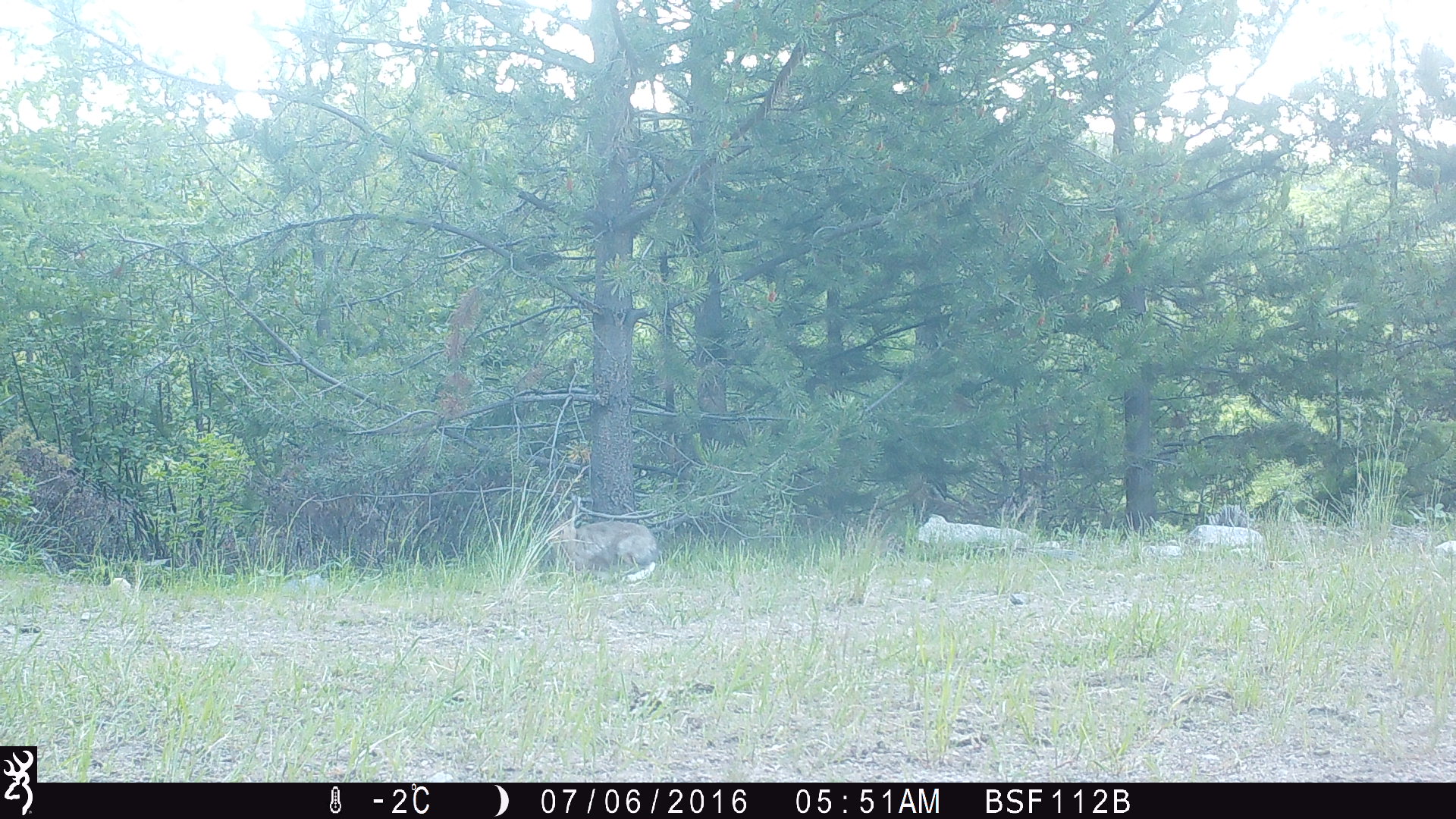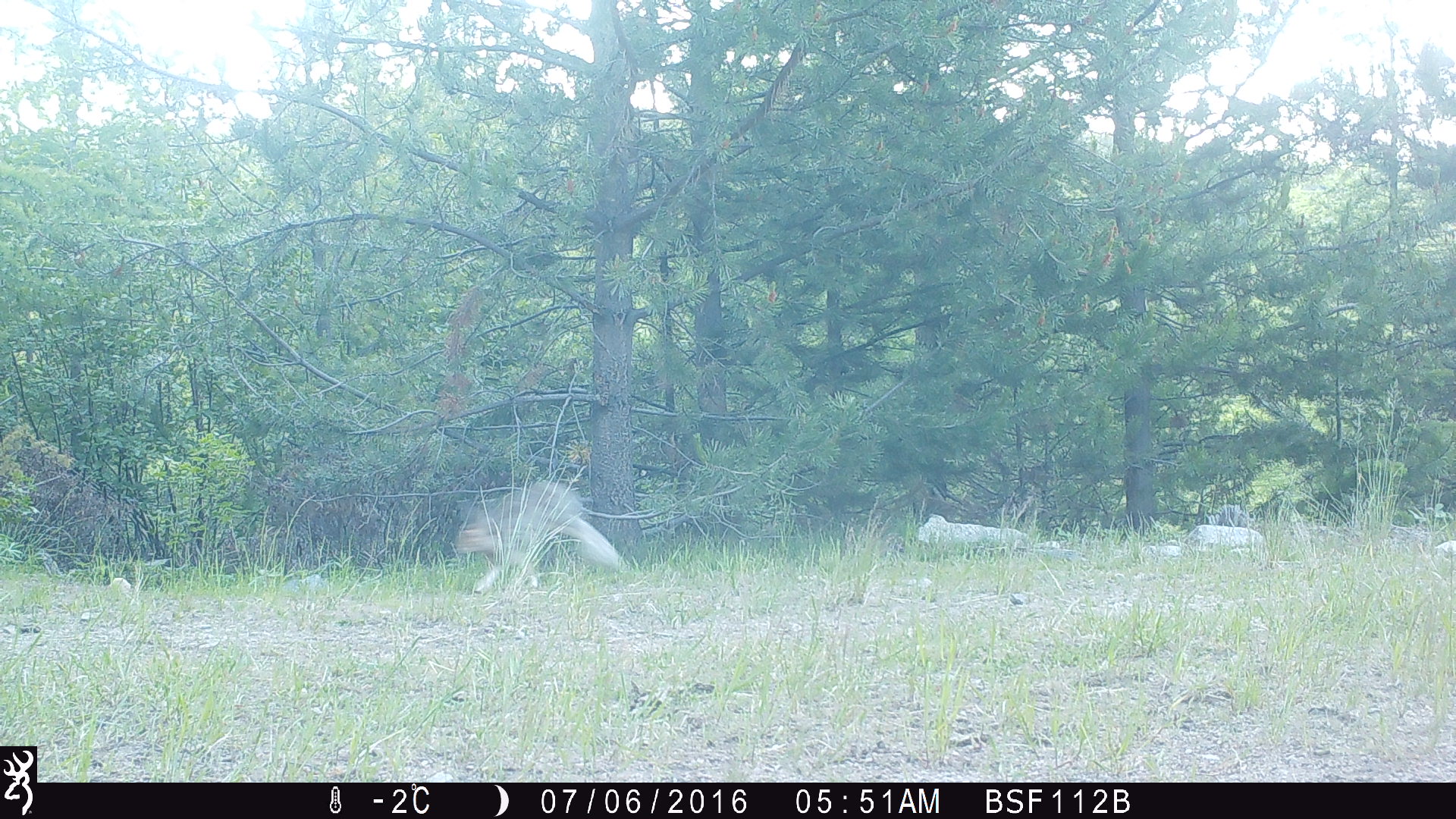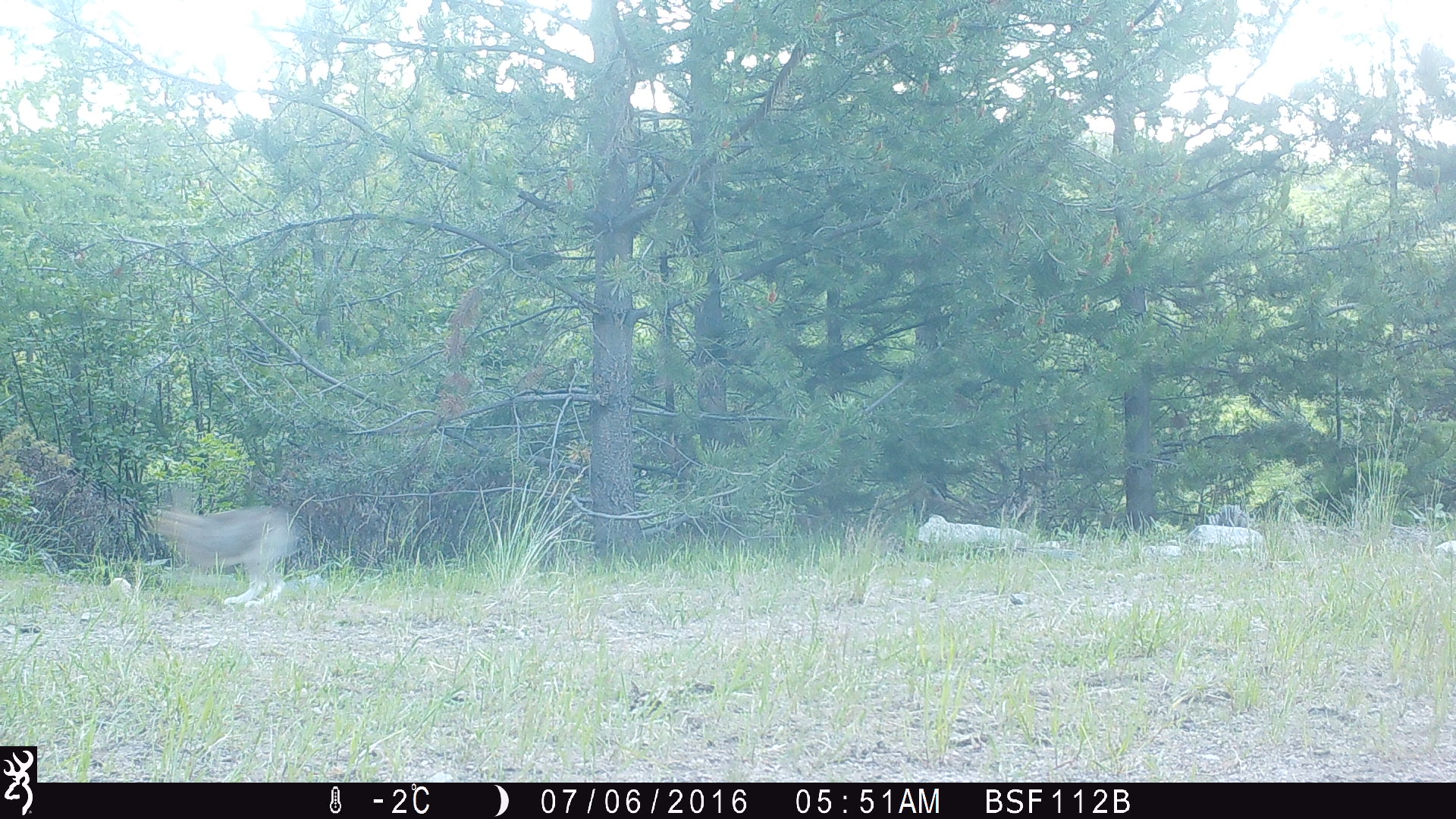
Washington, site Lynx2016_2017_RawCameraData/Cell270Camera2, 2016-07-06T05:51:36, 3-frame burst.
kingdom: Animalia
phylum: Chordata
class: Mammalia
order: Lagomorpha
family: Leporidae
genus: Lepus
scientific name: Lepus americanus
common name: snowshoe hare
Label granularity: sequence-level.